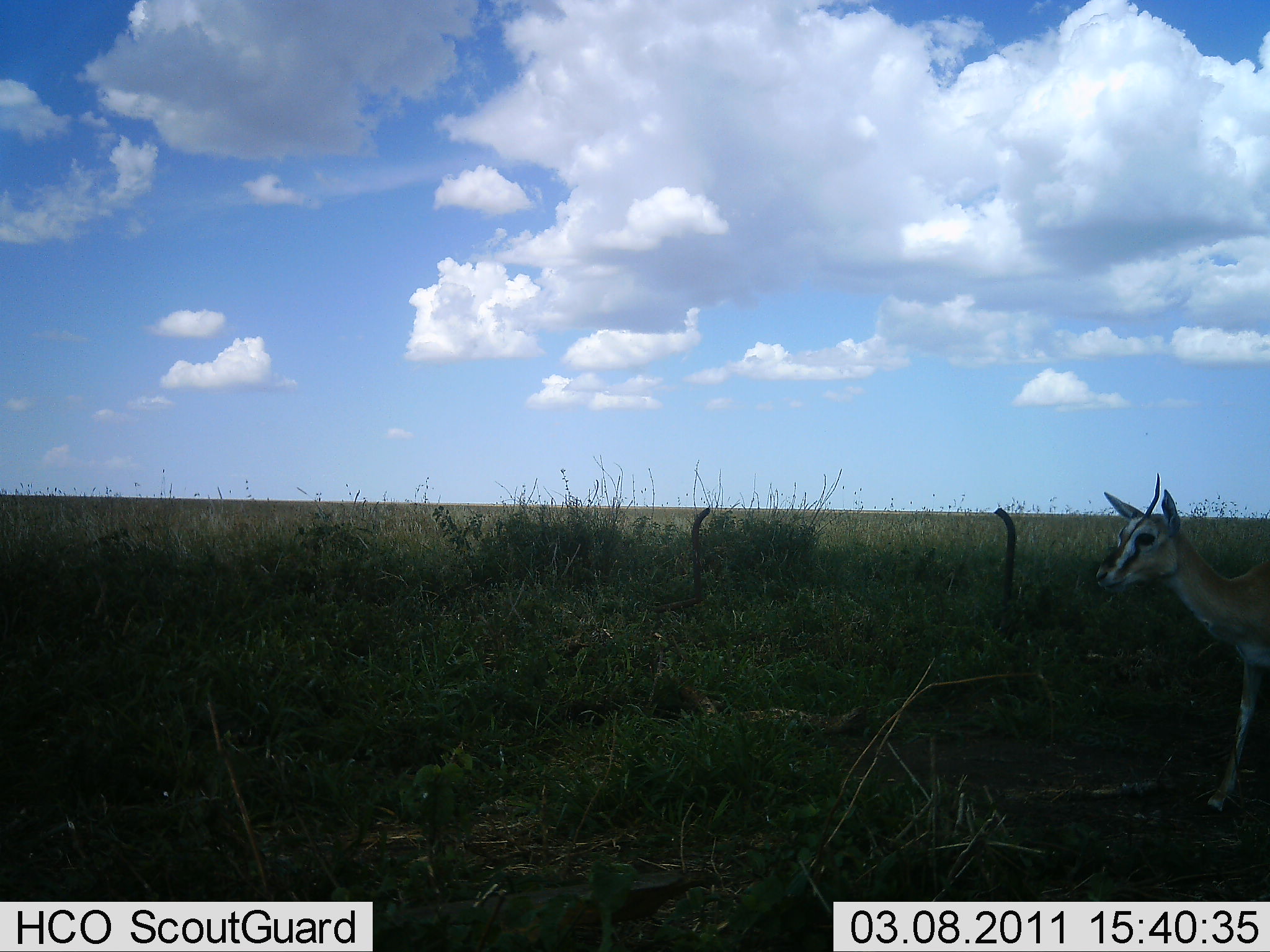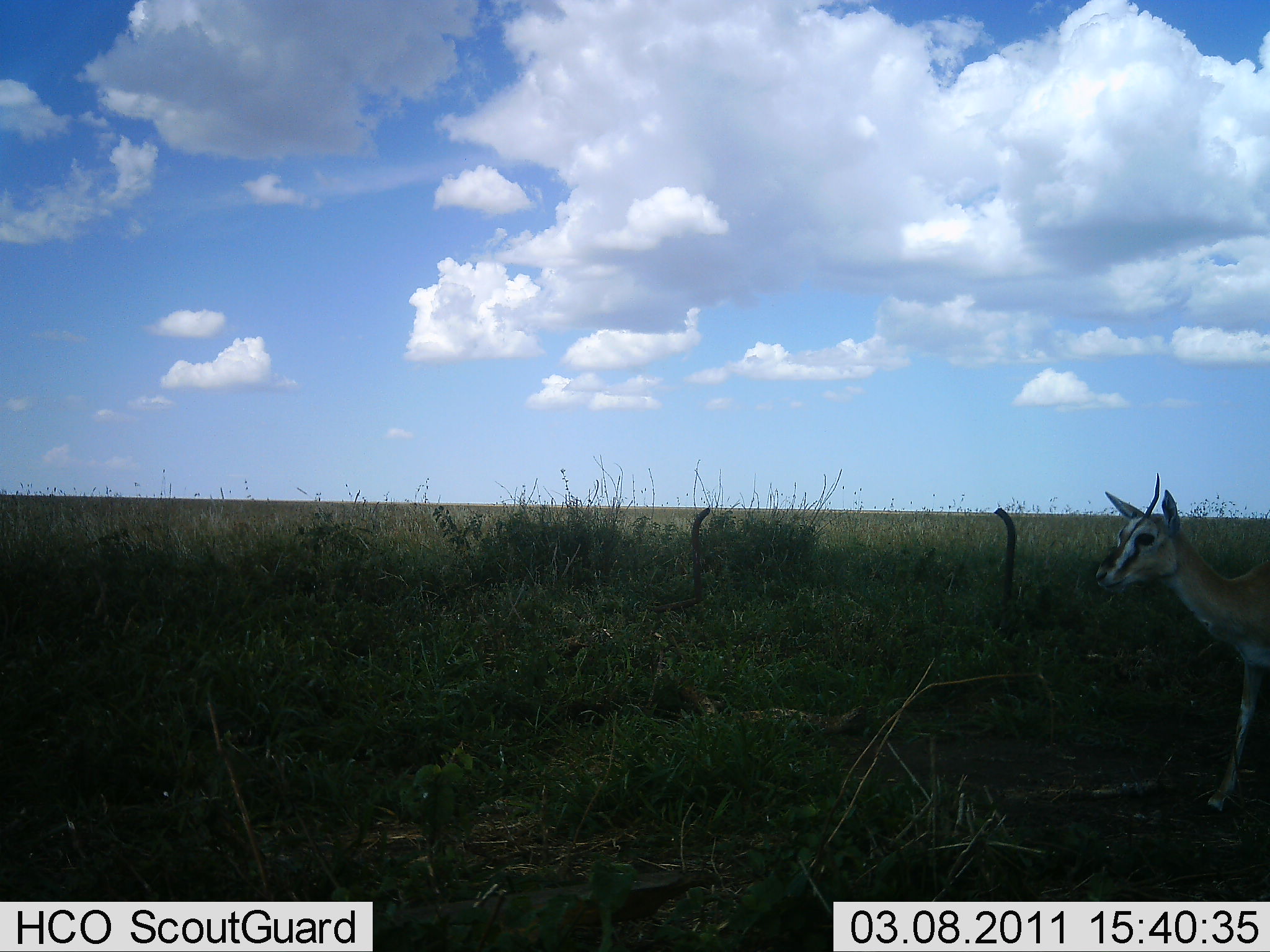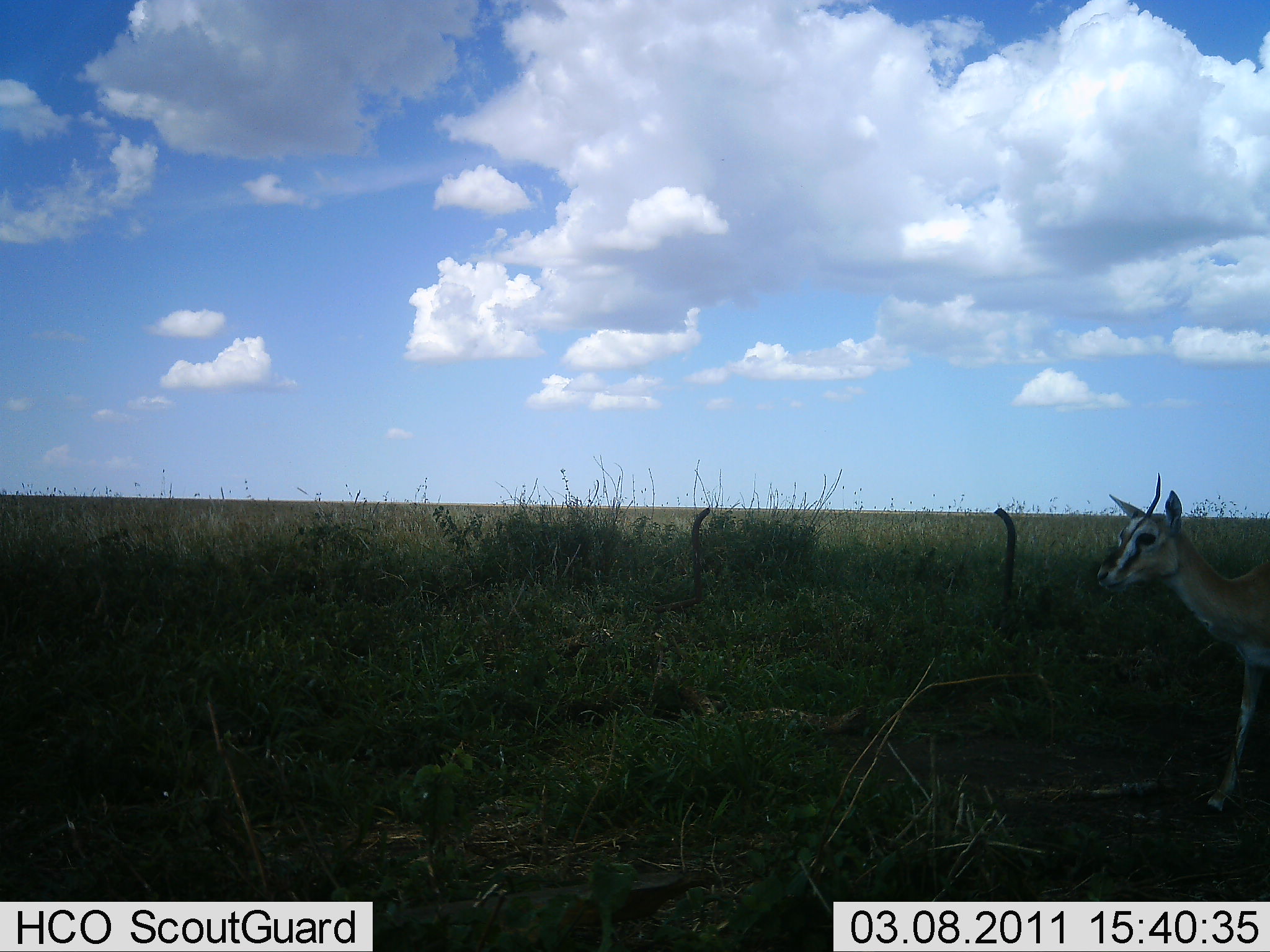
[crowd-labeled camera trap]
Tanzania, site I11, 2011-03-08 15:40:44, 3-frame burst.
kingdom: Animalia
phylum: Chordata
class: Mammalia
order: Artiodactyla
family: Bovidae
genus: Eudorcas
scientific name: Eudorcas thomsonii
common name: thomson's gazelle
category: gazellethomsons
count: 1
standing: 100%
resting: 0%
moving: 0%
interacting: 0%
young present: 10%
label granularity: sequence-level